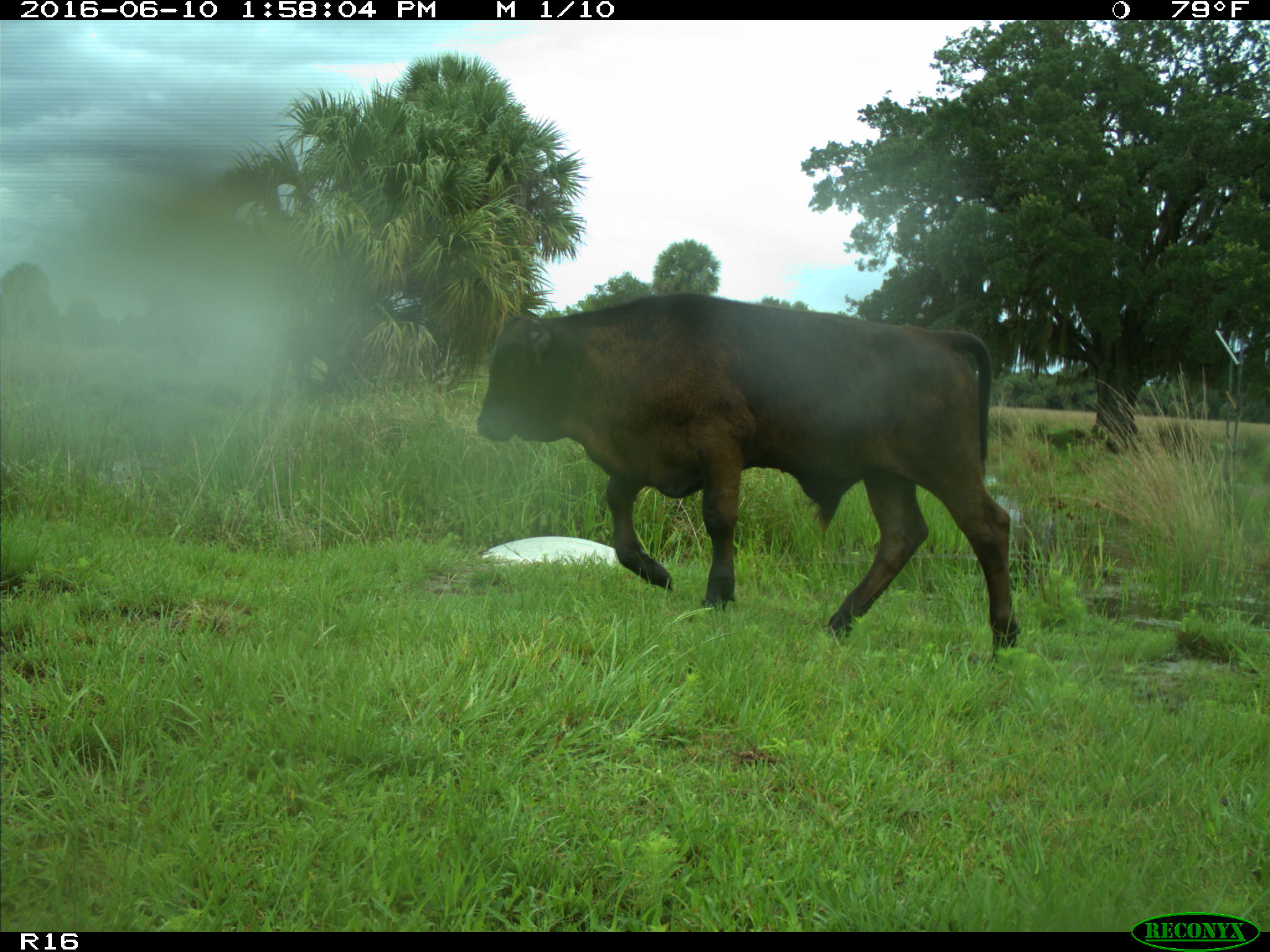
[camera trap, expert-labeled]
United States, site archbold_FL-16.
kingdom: Animalia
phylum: Chordata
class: Mammalia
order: Artiodactyla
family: Bovidae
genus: Bos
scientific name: Bos taurus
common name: domestic cow